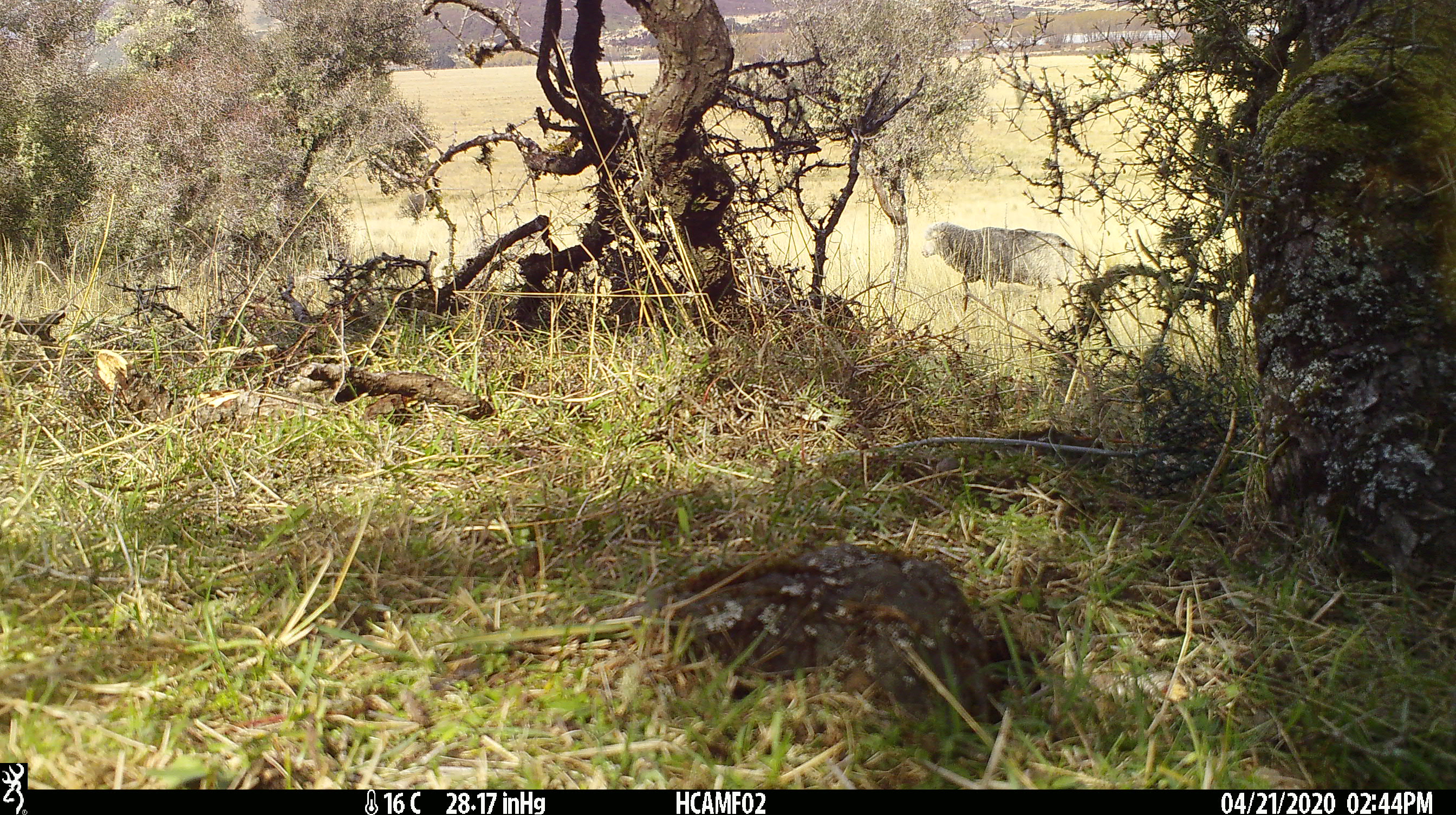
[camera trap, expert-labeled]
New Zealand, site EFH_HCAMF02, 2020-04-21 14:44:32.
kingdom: Animalia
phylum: Chordata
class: Mammalia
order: Artiodactyla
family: Bovidae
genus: Ovis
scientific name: Ovis aries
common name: domestic sheep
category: sheep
Sheep (domestic sheep) (Ovis aries).